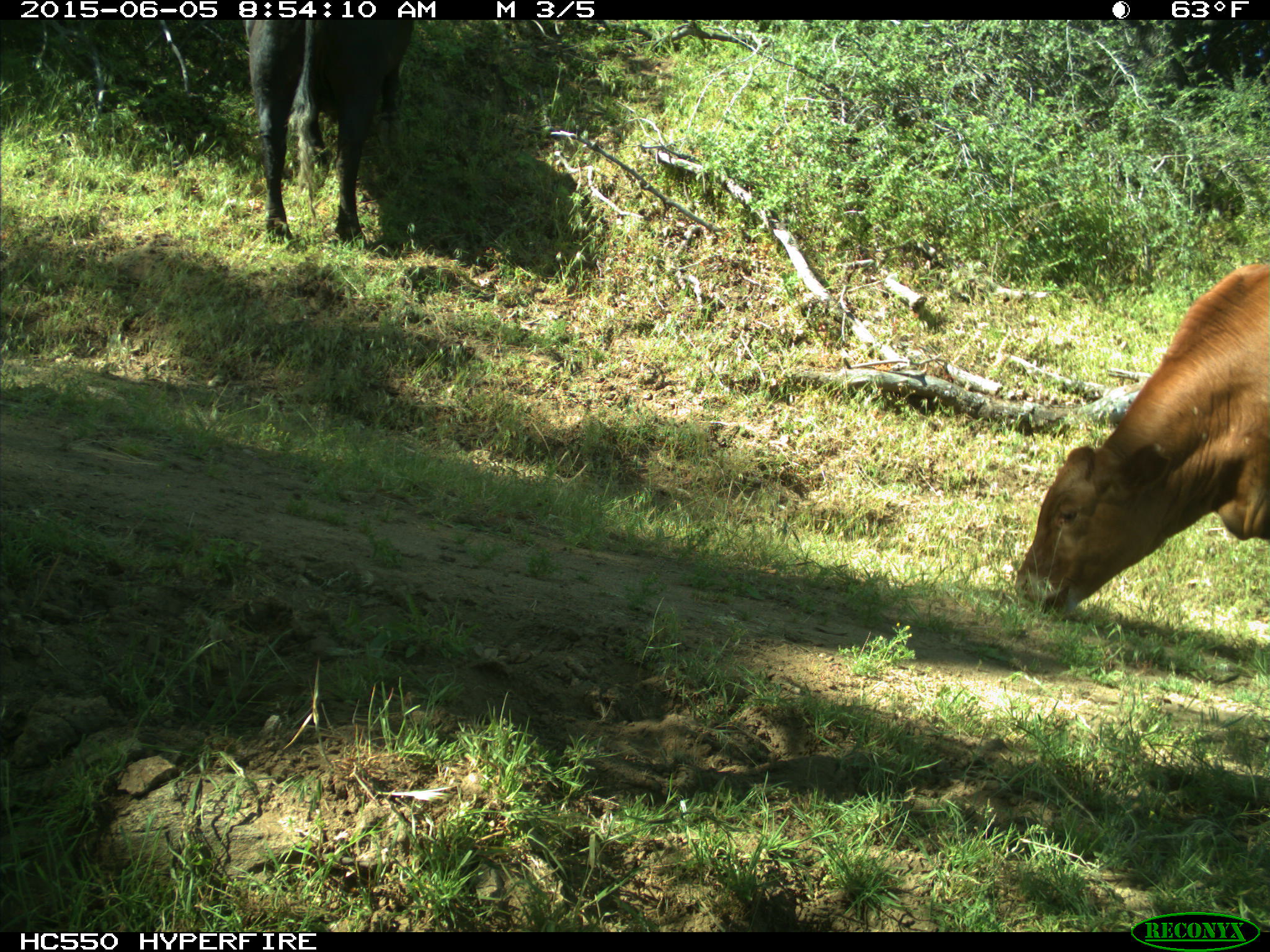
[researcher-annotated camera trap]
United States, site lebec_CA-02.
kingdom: Animalia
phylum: Chordata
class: Mammalia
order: Artiodactyla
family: Bovidae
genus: Bos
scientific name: Bos taurus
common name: domestic cow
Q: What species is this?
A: Bos taurus (domestic cow).